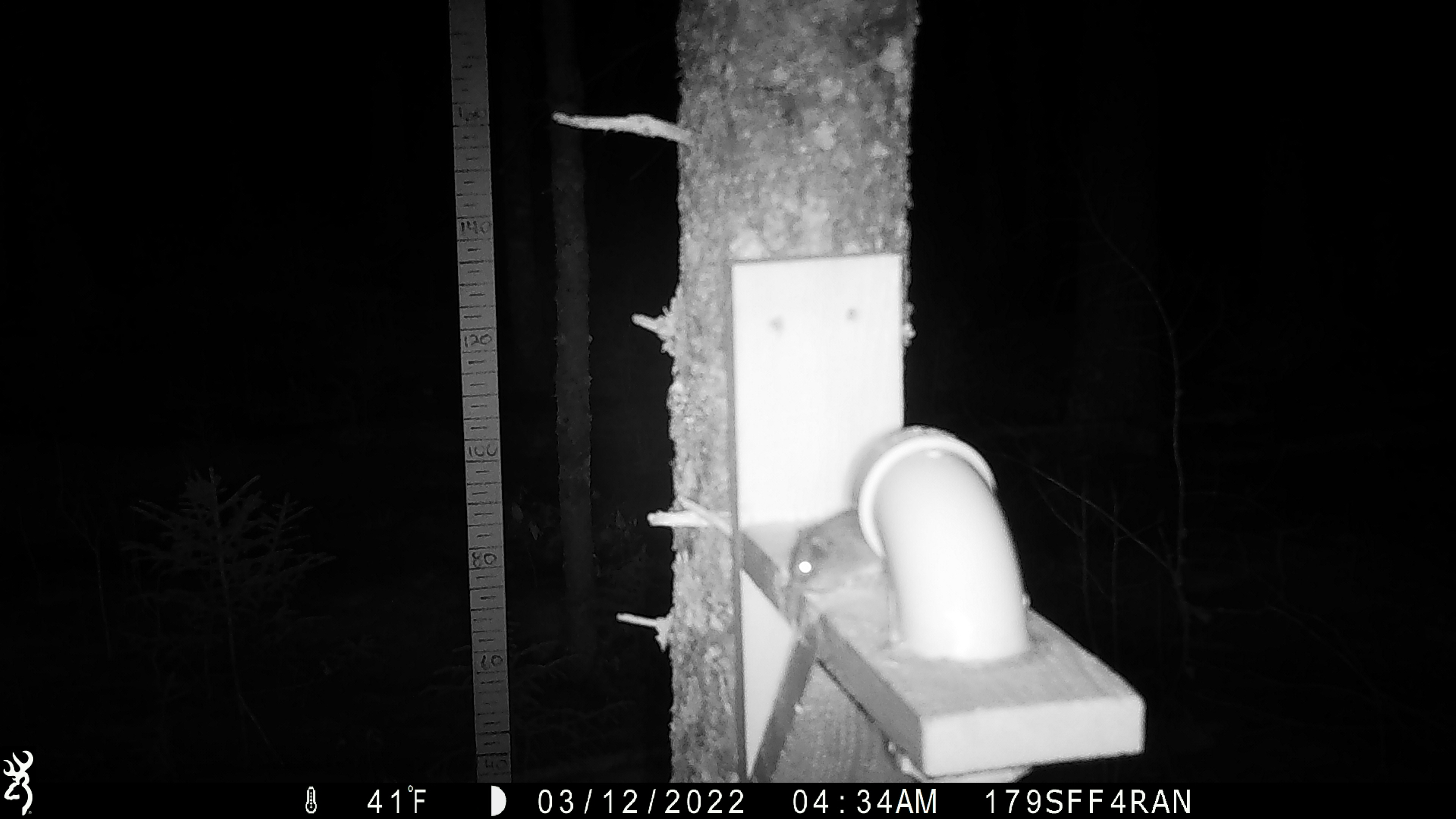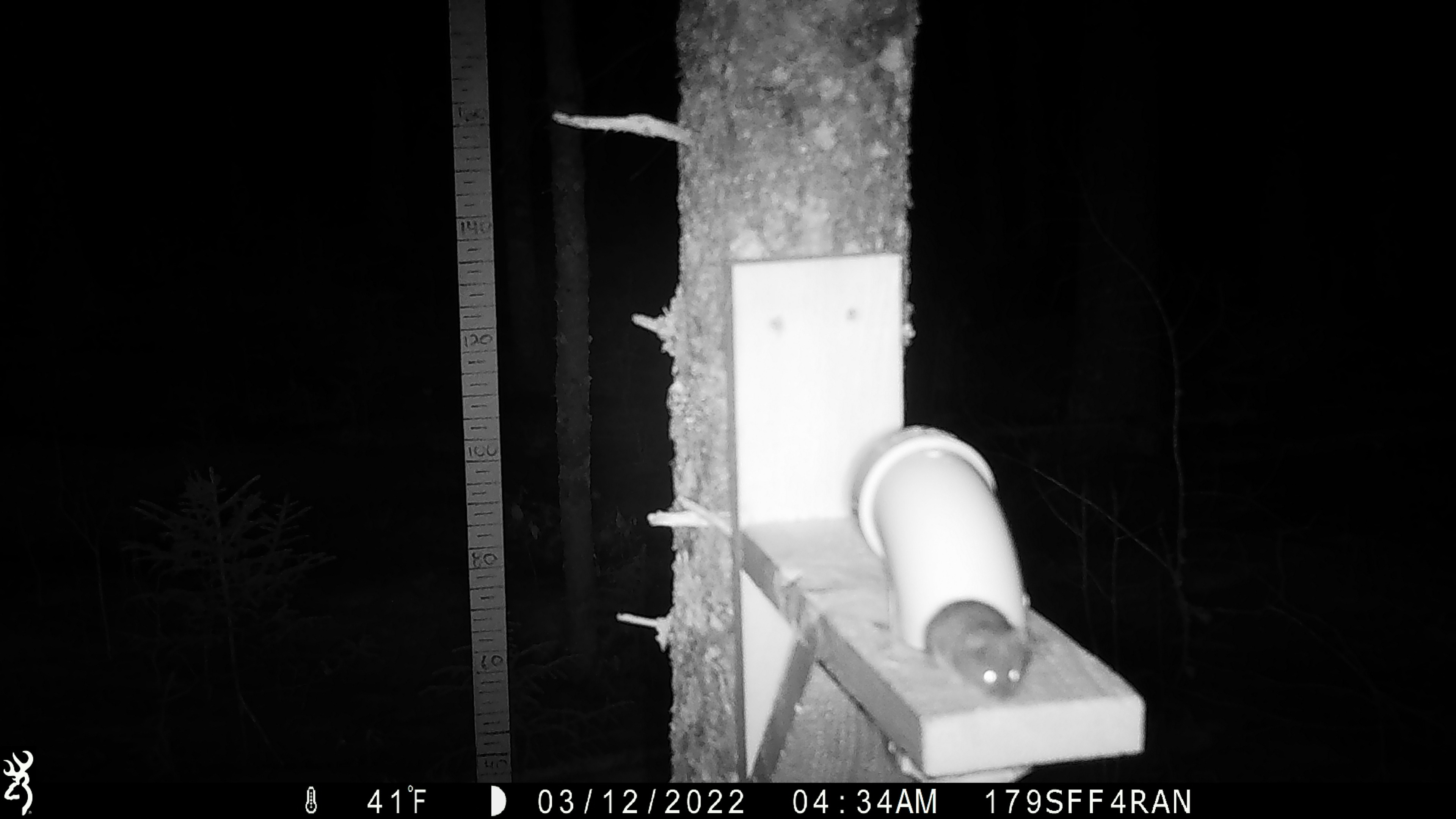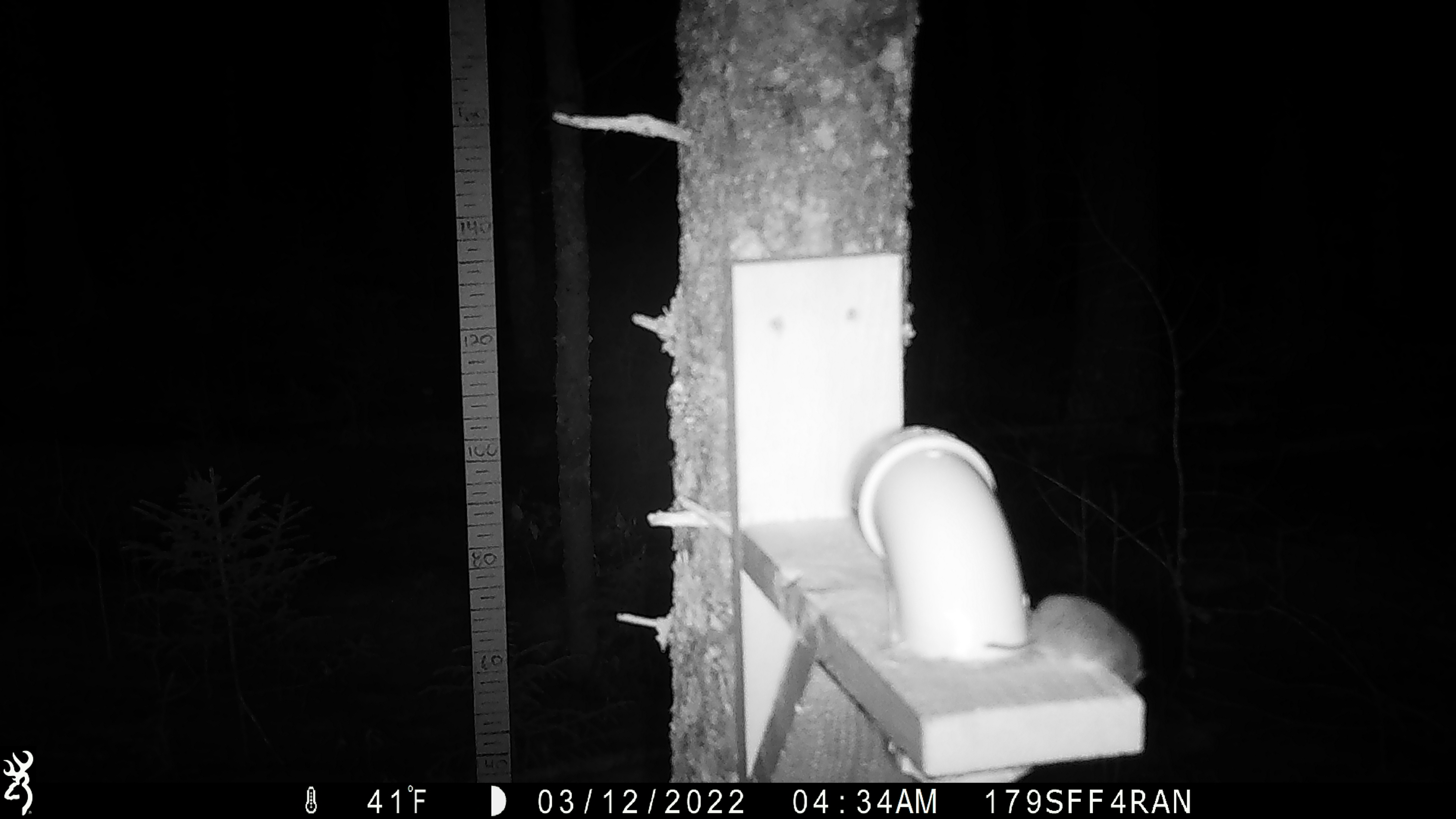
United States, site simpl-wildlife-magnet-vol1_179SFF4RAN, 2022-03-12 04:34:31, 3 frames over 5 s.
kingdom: Animalia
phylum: Chordata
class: Mammalia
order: Rodentia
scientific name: Rodentia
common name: mouse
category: mouse sp.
Mouse sp. (mouse) (Rodentia).